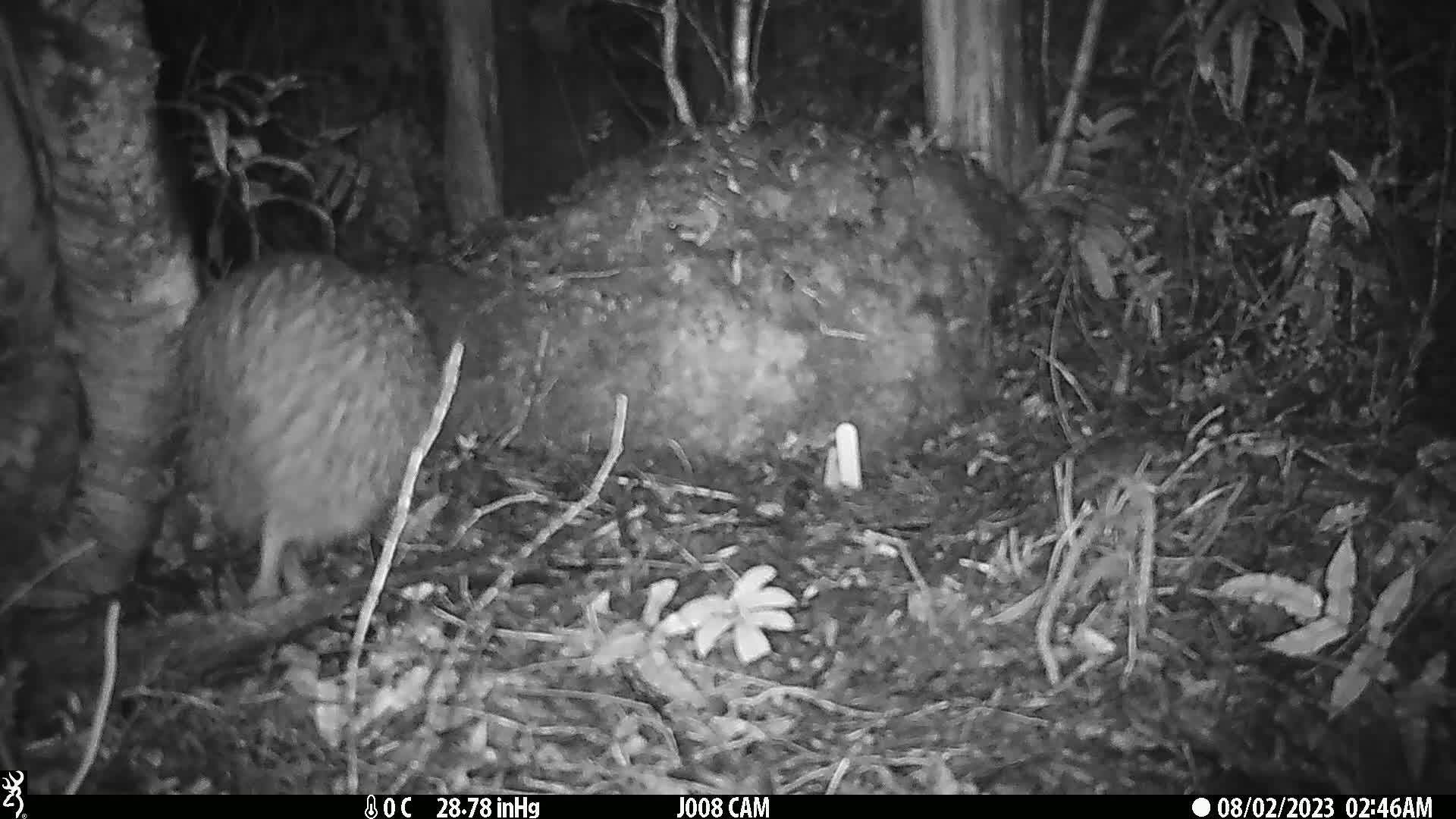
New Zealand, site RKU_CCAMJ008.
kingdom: Animalia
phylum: Chordata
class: Aves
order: Apterygiformes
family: Apterygidae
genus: Apteryx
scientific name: Apteryx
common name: kiwi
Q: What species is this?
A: Kiwi (Apteryx).